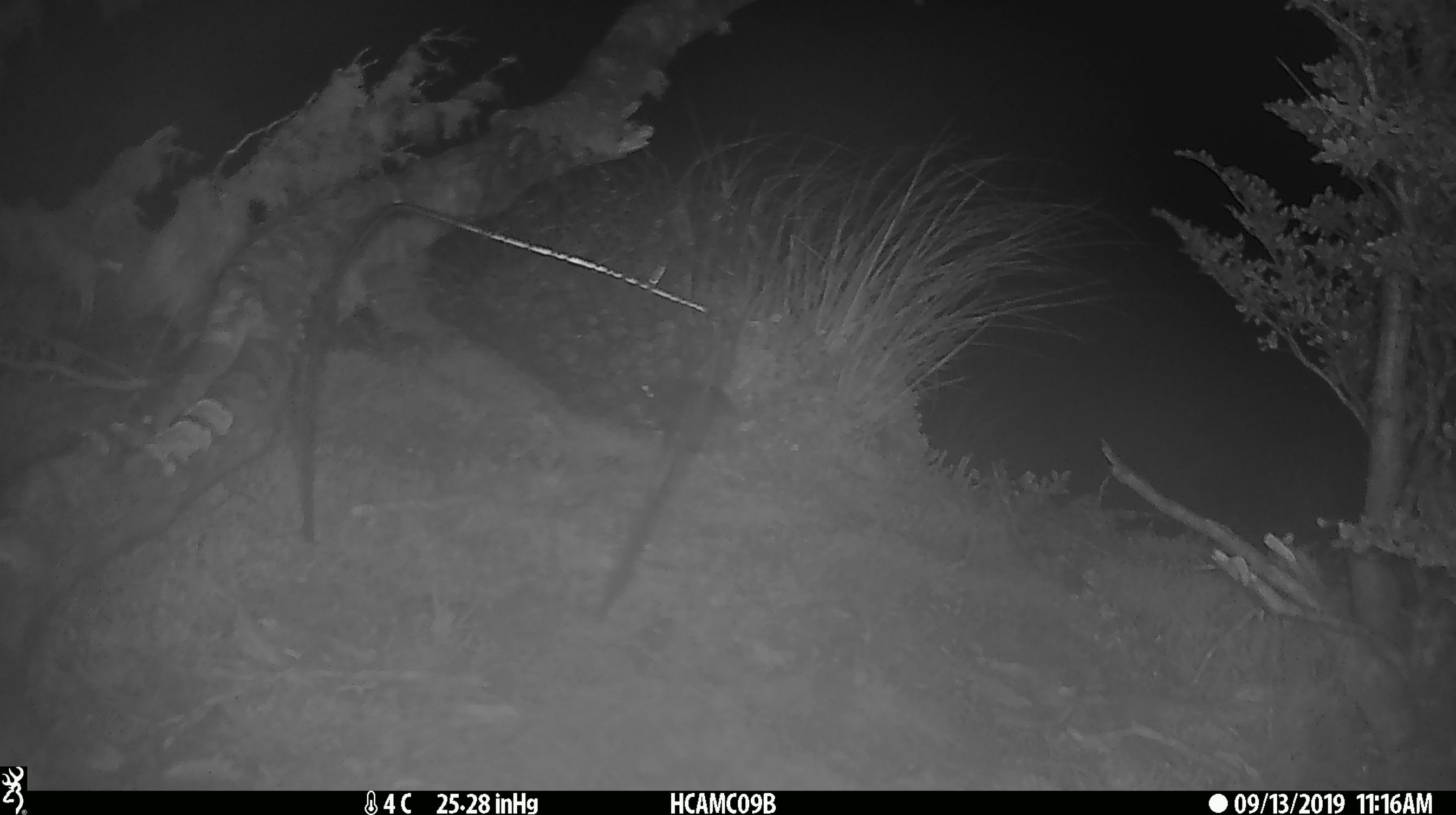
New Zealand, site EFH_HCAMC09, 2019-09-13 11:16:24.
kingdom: Animalia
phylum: Chordata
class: Mammalia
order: Rodentia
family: Muridae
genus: Mus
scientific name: Mus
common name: mouse